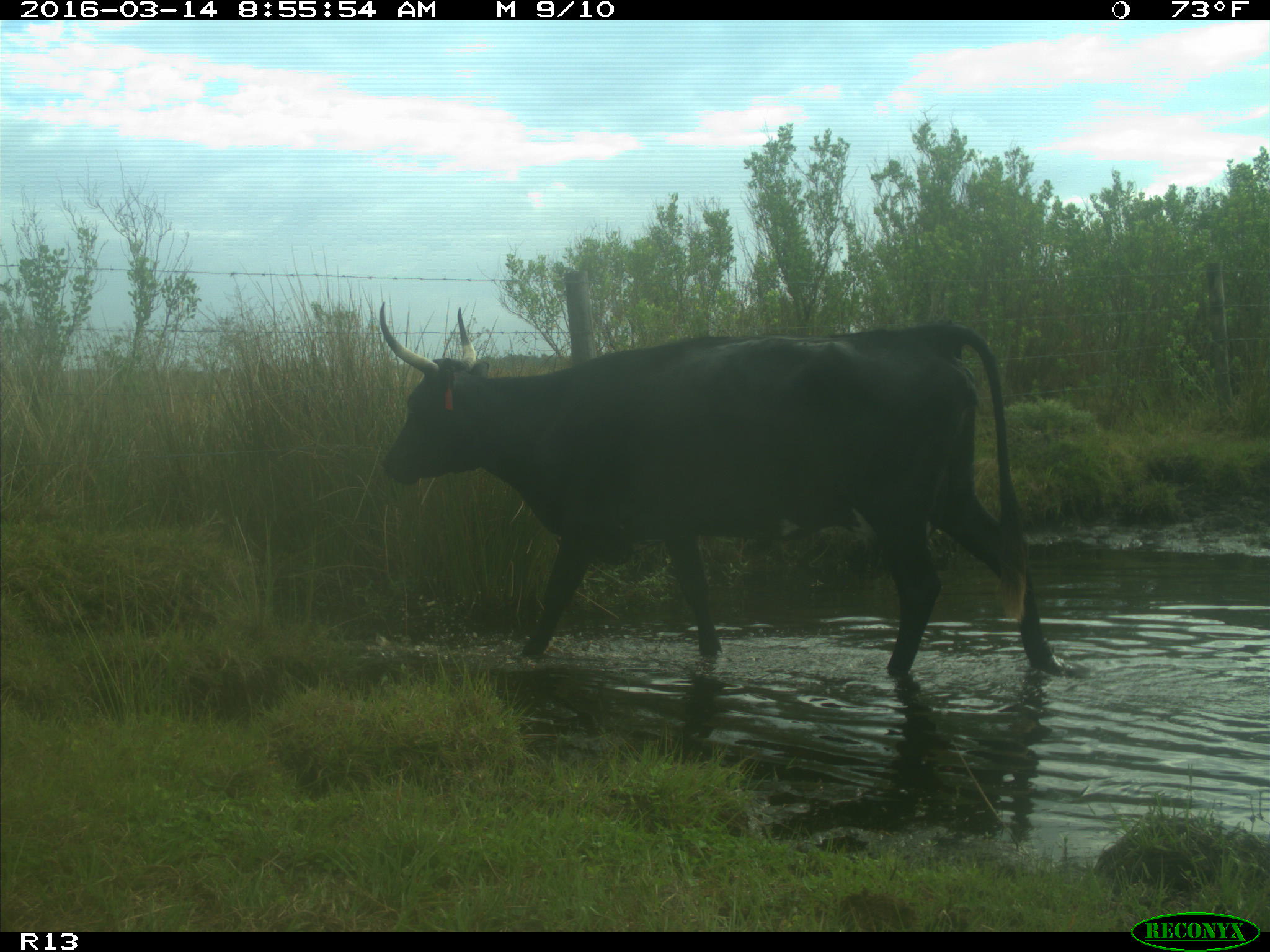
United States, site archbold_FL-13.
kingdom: Animalia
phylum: Chordata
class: Mammalia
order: Artiodactyla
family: Bovidae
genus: Bos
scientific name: Bos taurus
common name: domestic cow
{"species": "Bos taurus (domestic cow)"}